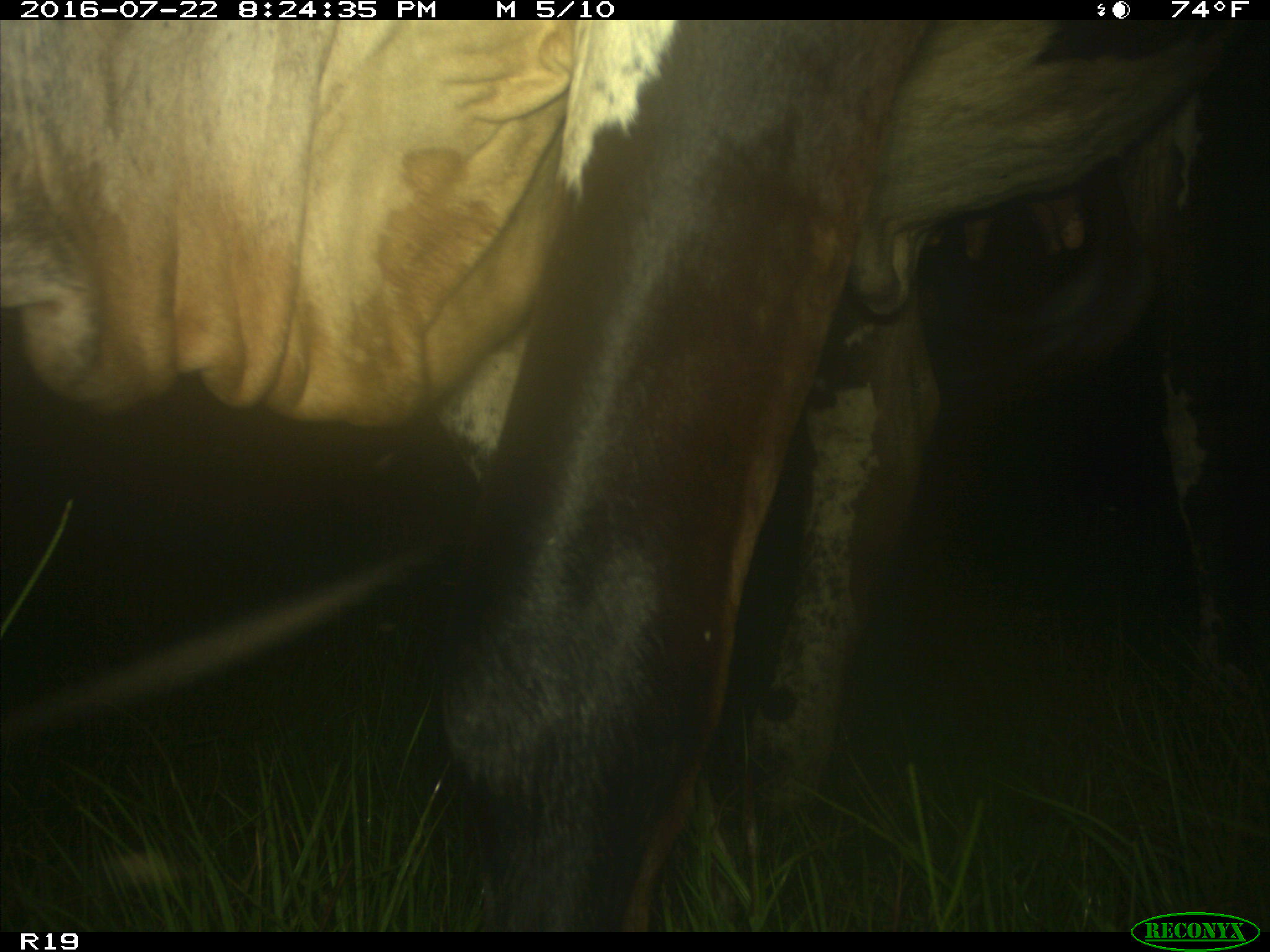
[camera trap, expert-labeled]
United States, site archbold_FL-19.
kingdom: Animalia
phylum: Chordata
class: Mammalia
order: Artiodactyla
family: Bovidae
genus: Bos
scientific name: Bos taurus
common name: domestic cow